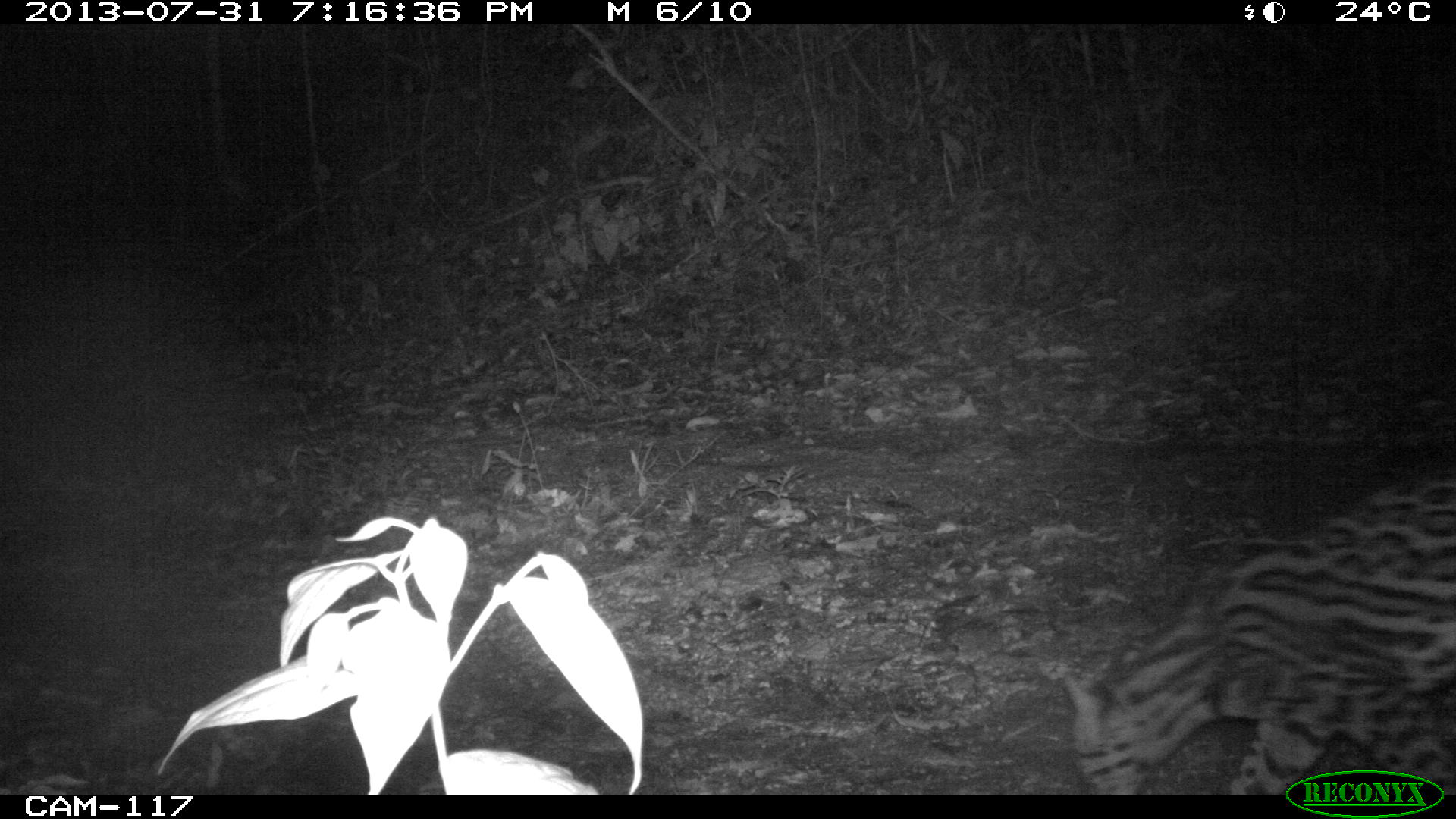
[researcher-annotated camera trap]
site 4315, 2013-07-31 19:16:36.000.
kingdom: Animalia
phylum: Chordata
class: Mammalia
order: Carnivora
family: Felidae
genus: Leopardus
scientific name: Leopardus pardalis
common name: ocelot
Leopardus pardalis (ocelot), count 1, sex female.